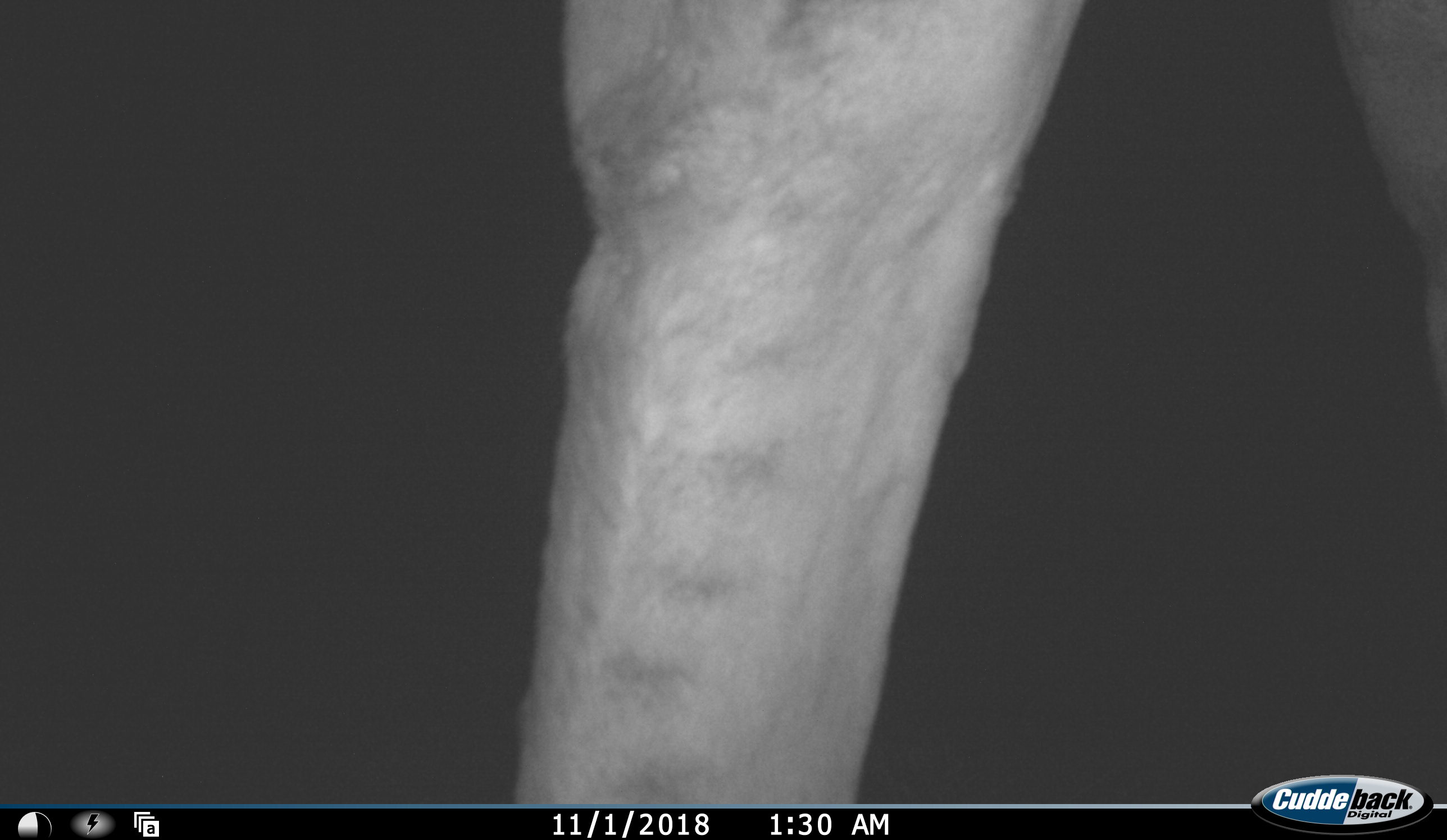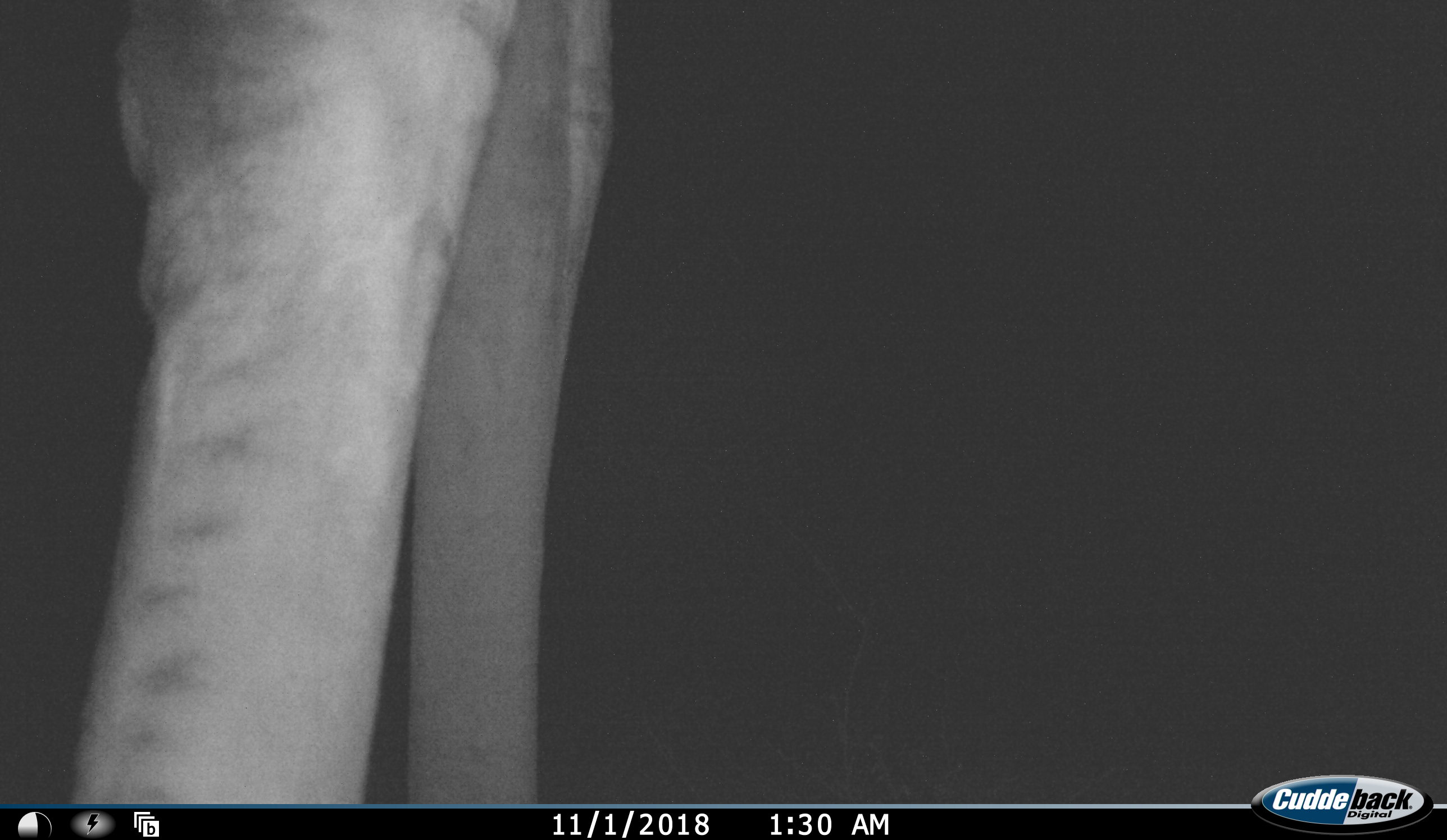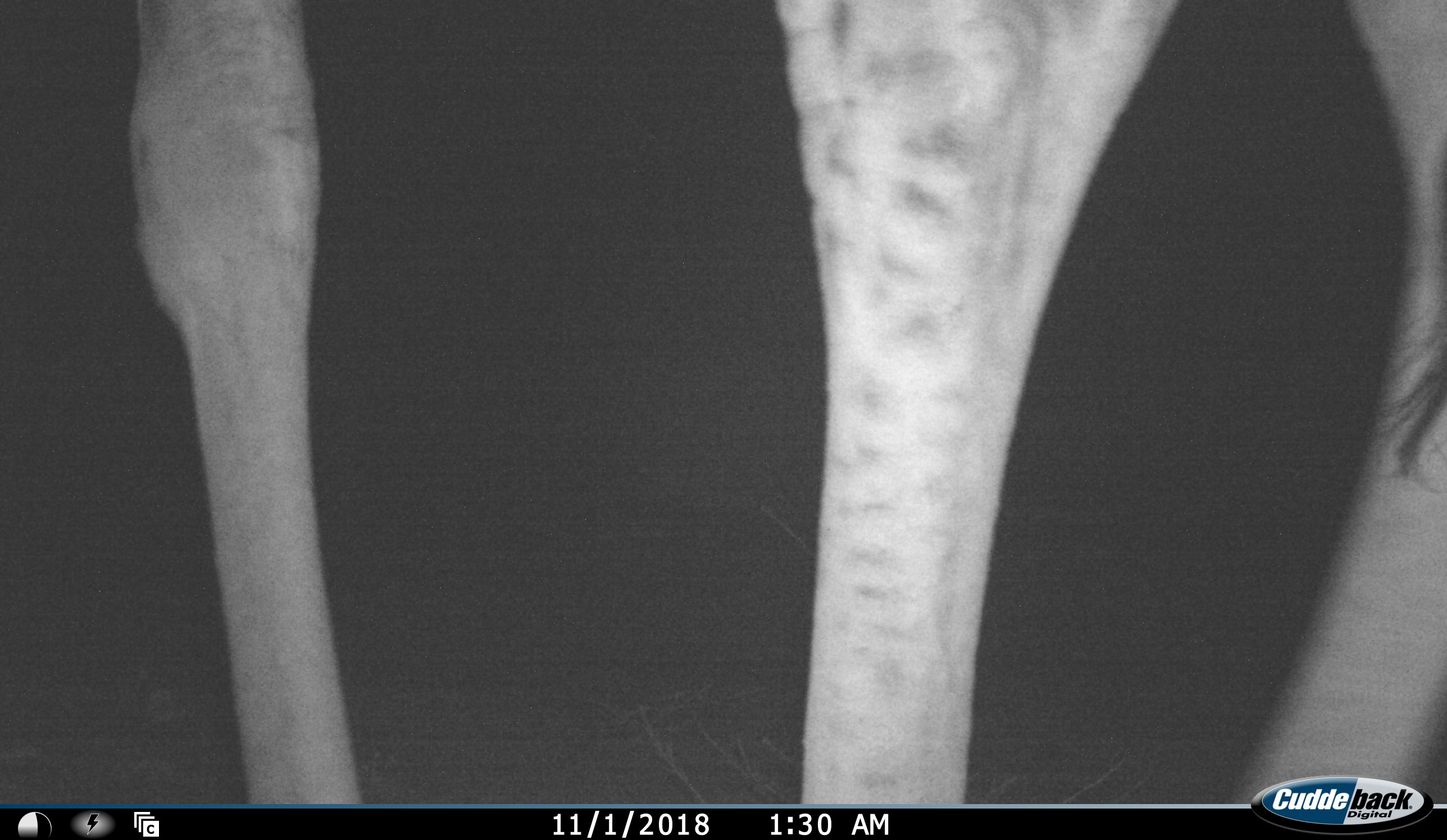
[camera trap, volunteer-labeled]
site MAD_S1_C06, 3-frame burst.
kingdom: Animalia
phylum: Chordata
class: Mammalia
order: Artiodactyla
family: Giraffidae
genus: Giraffa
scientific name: Giraffa camelopardalis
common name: giraffe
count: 1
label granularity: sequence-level